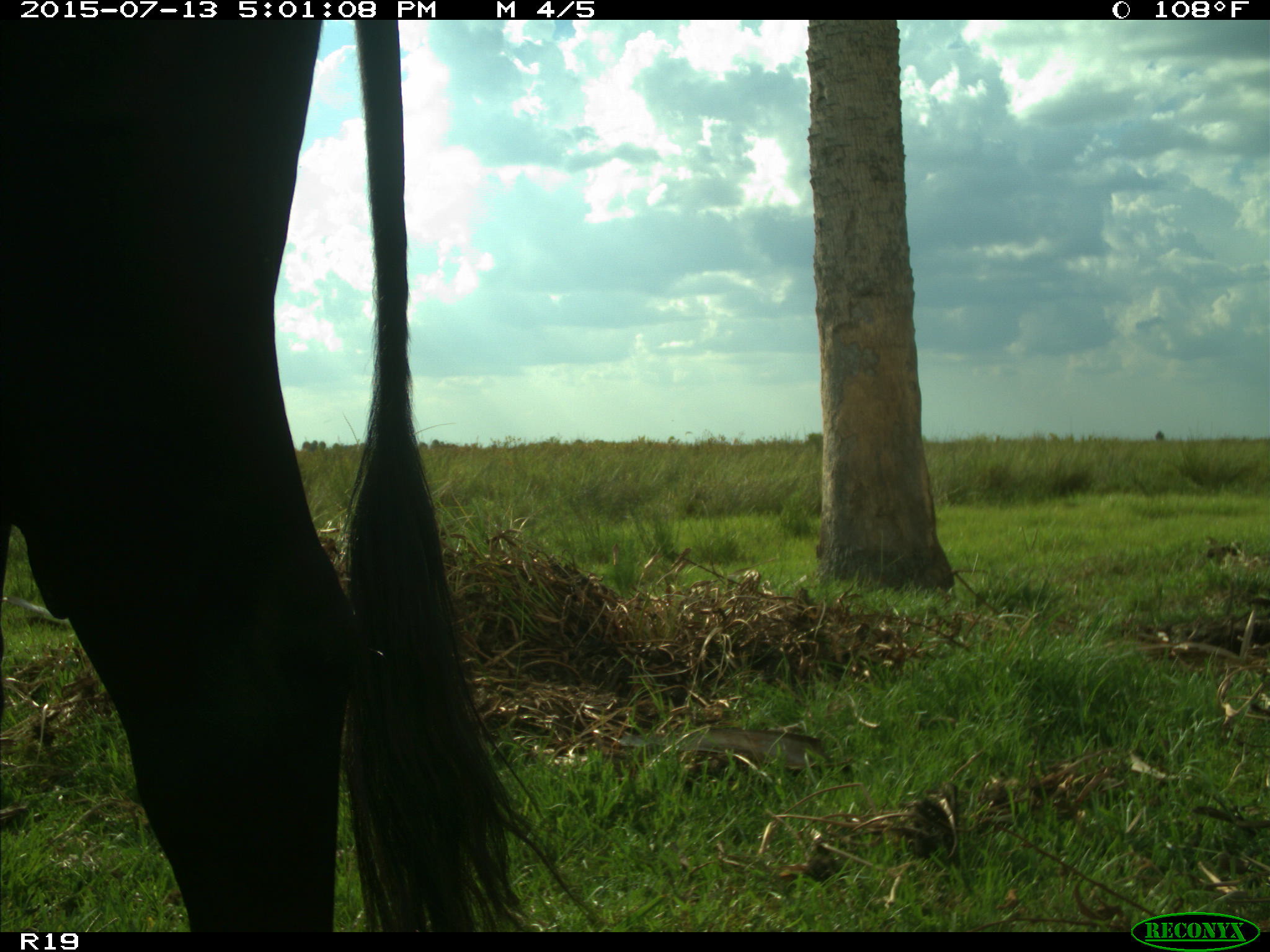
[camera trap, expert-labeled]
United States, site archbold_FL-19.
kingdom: Animalia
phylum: Chordata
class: Mammalia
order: Artiodactyla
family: Bovidae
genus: Bos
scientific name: Bos taurus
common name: domestic cow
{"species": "Bos taurus (domestic cow)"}